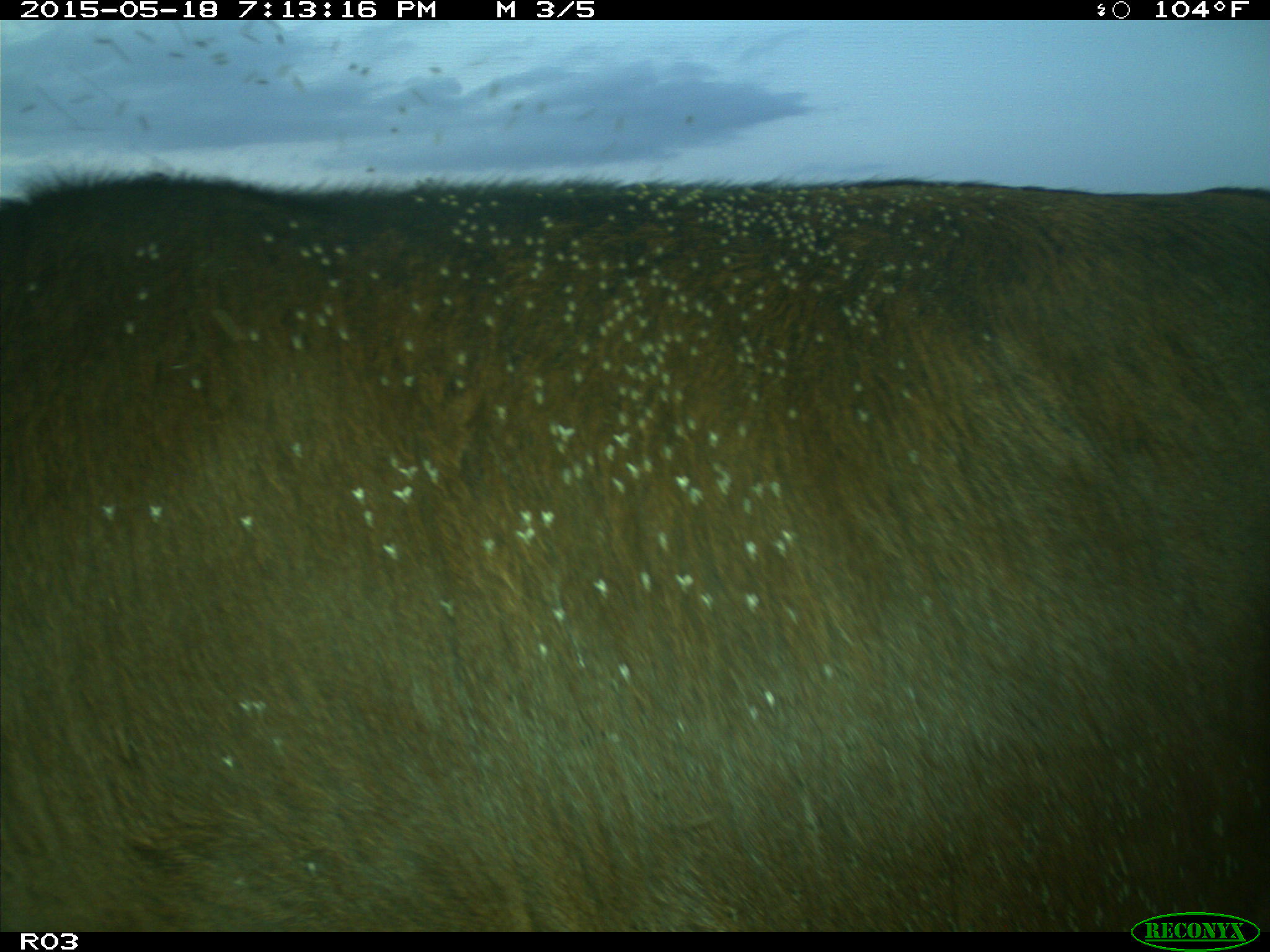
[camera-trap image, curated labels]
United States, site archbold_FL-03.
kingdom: Animalia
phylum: Chordata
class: Mammalia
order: Artiodactyla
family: Bovidae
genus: Bos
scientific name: Bos taurus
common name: domestic cow